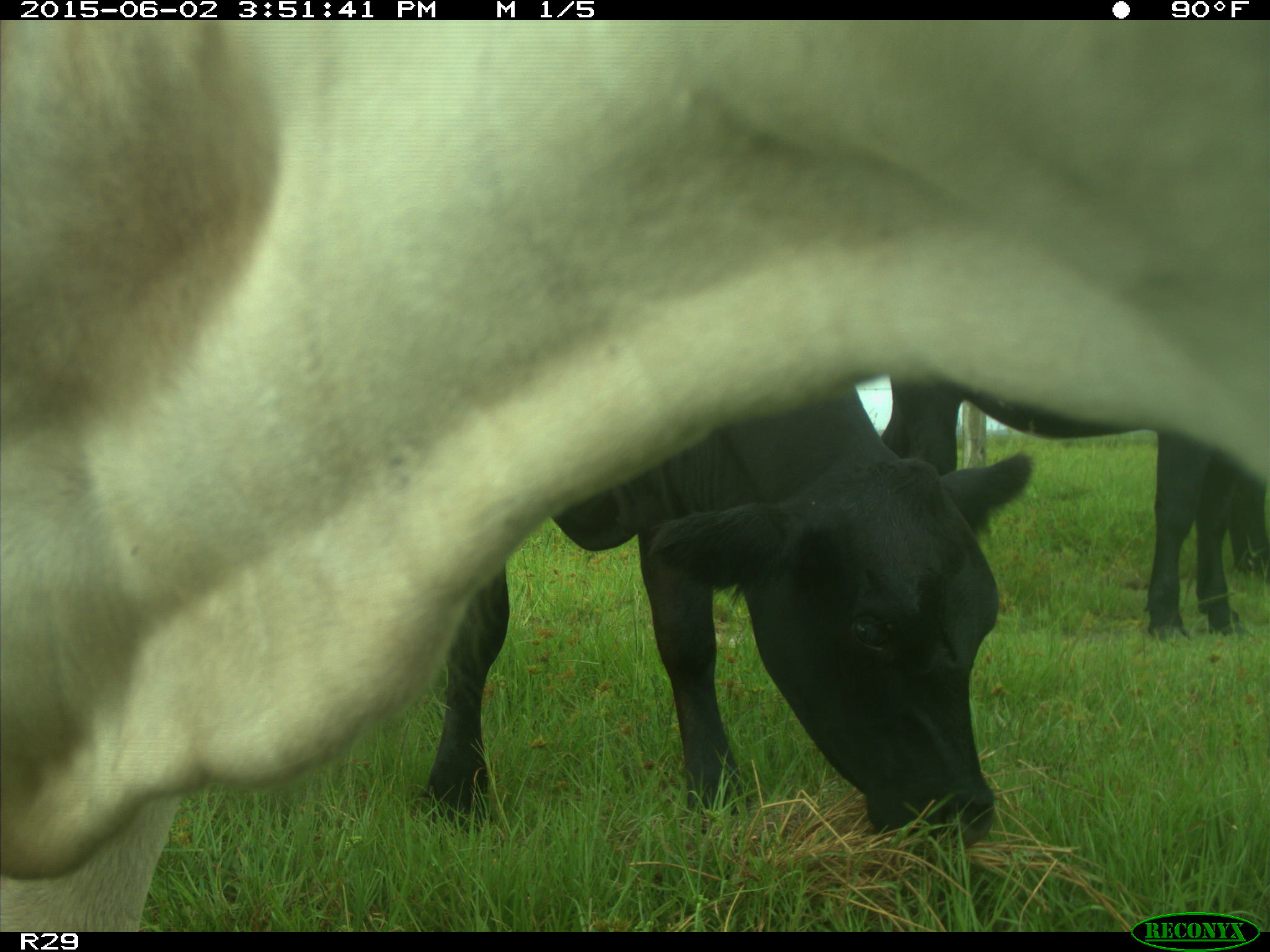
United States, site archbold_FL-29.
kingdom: Animalia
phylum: Chordata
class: Mammalia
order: Artiodactyla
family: Bovidae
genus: Bos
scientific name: Bos taurus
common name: domestic cow